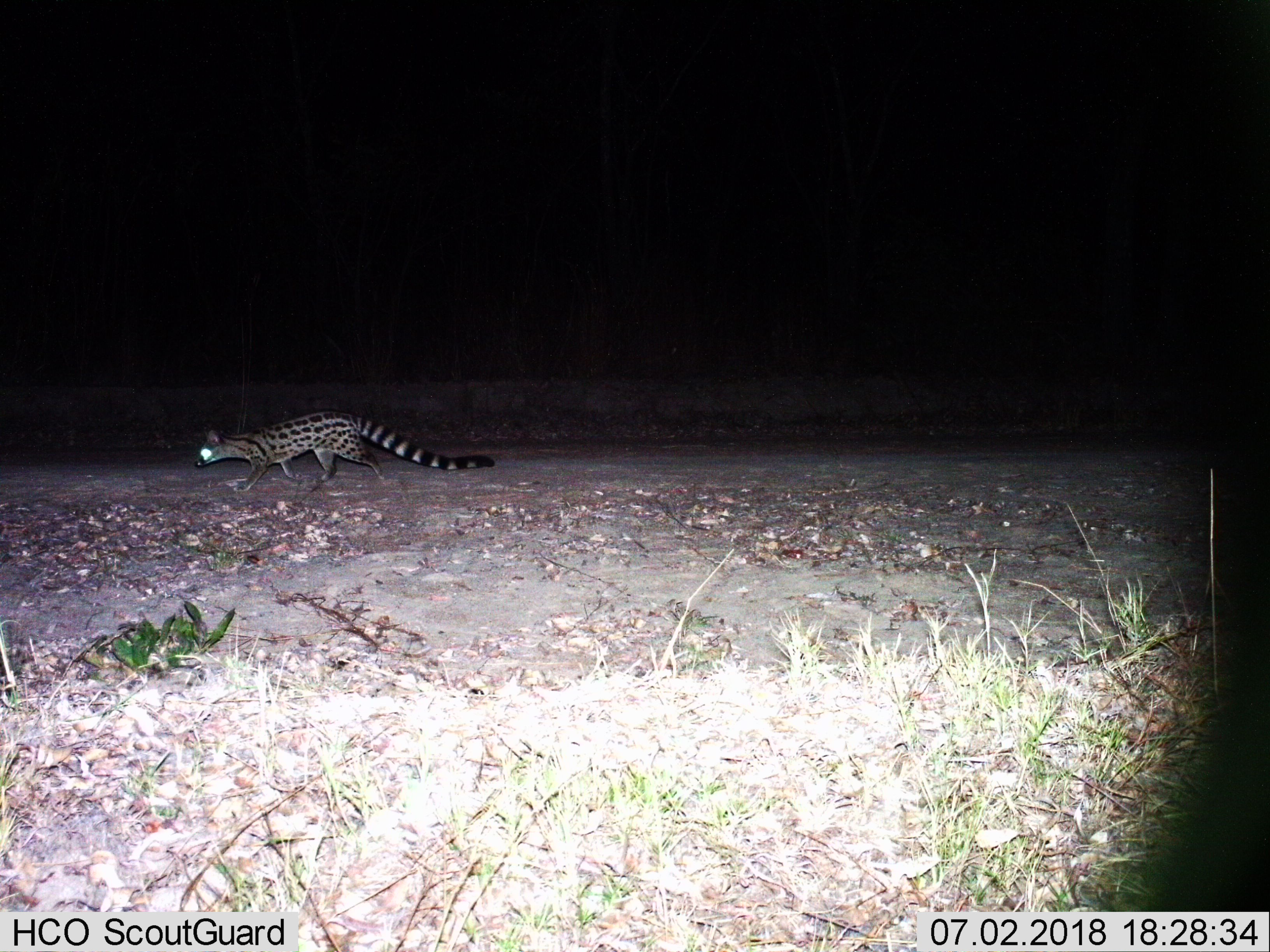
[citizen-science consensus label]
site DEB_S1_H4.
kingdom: Animalia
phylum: Chordata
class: Mammalia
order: Carnivora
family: Viverridae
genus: Genetta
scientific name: Genetta genetta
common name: small-spotted genet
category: genetcommonsmallspotted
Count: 1.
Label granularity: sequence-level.